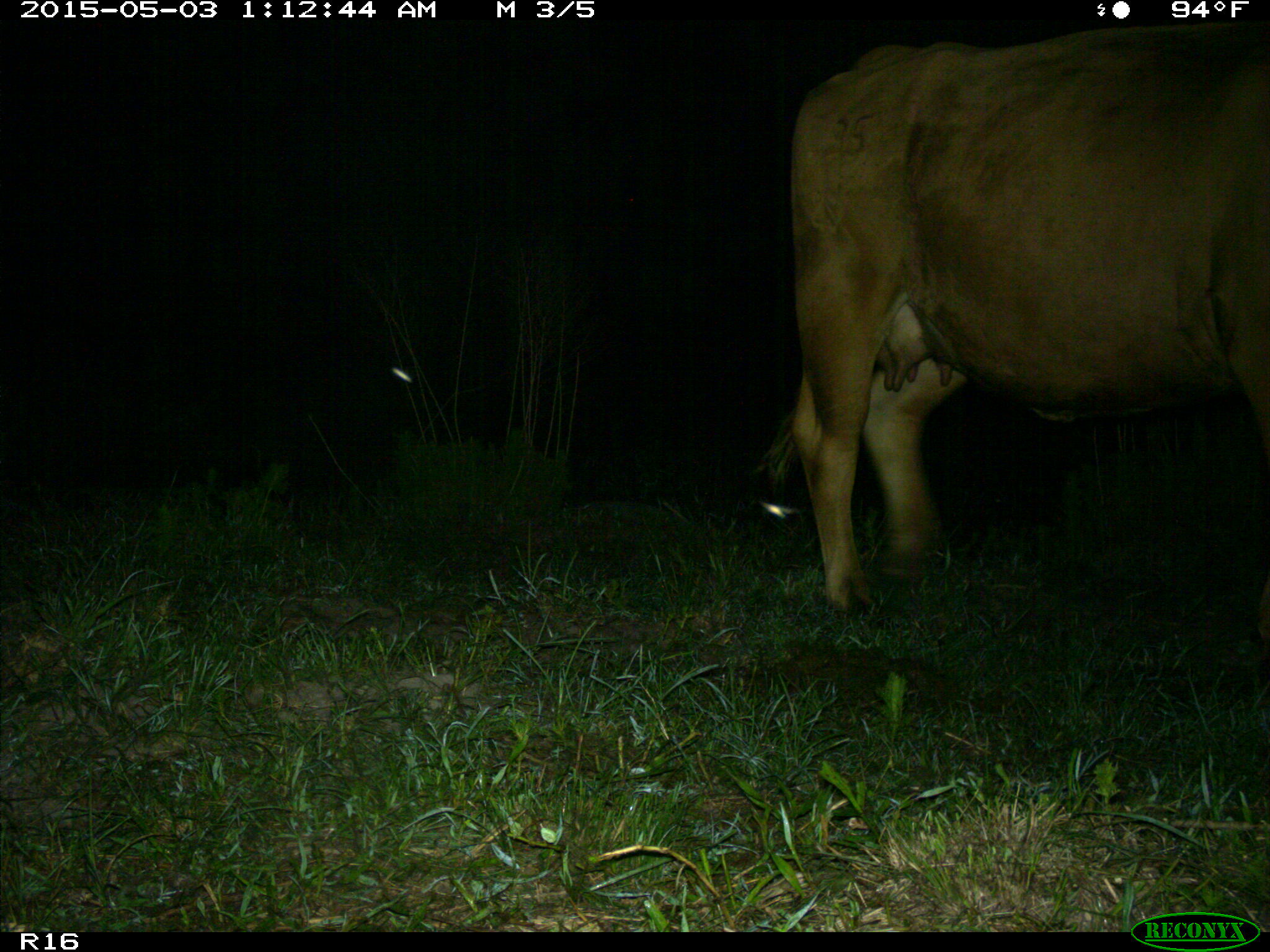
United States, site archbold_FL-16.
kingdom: Animalia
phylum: Chordata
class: Mammalia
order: Artiodactyla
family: Bovidae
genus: Bos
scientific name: Bos taurus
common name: domestic cow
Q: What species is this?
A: Bos taurus (domestic cow).